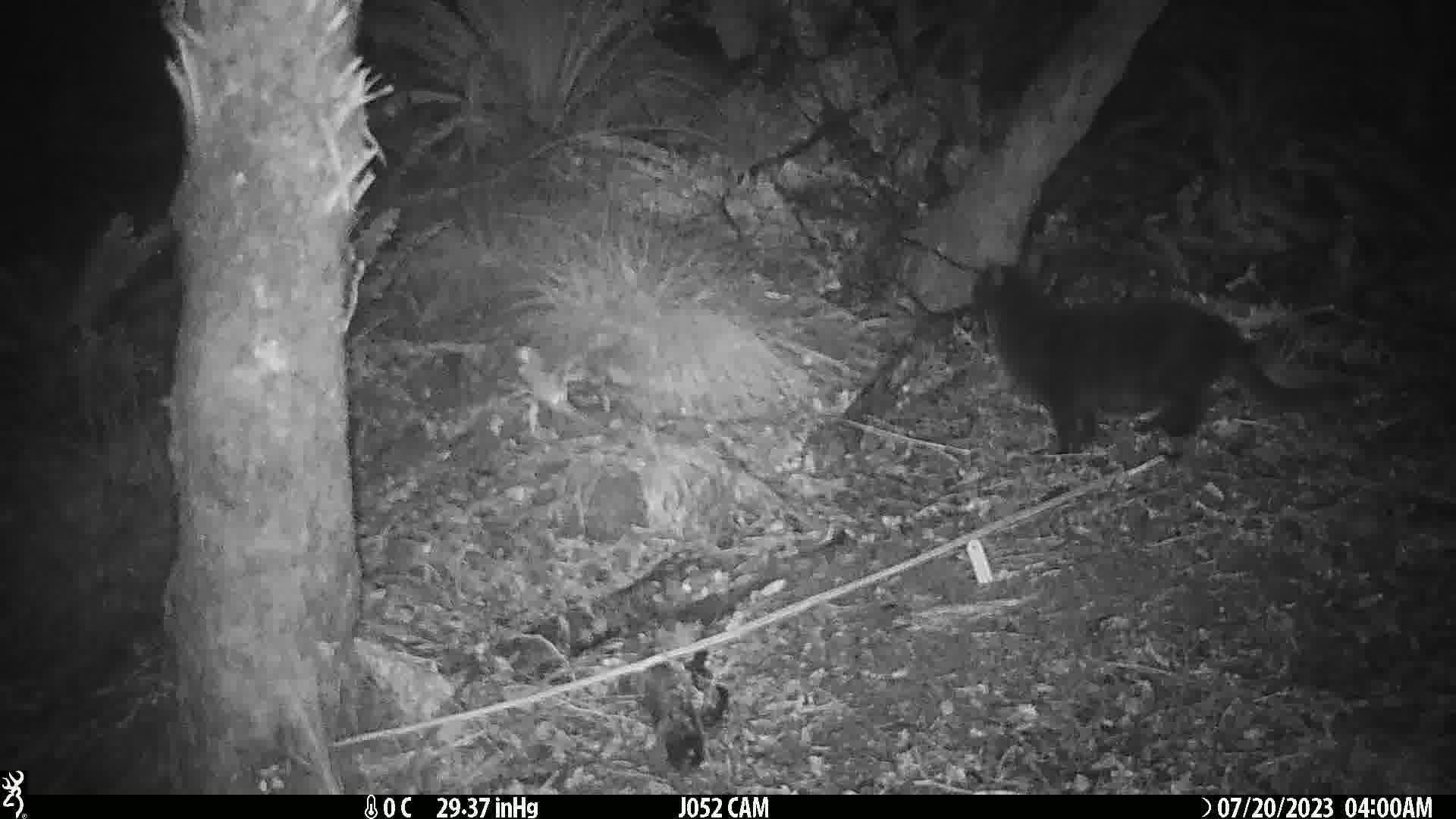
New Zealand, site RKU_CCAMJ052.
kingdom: Animalia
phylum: Chordata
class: Mammalia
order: Carnivora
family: Felidae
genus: Felis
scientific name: Felis catus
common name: domestic cat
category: cat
Cat (domestic cat) (Felis catus).